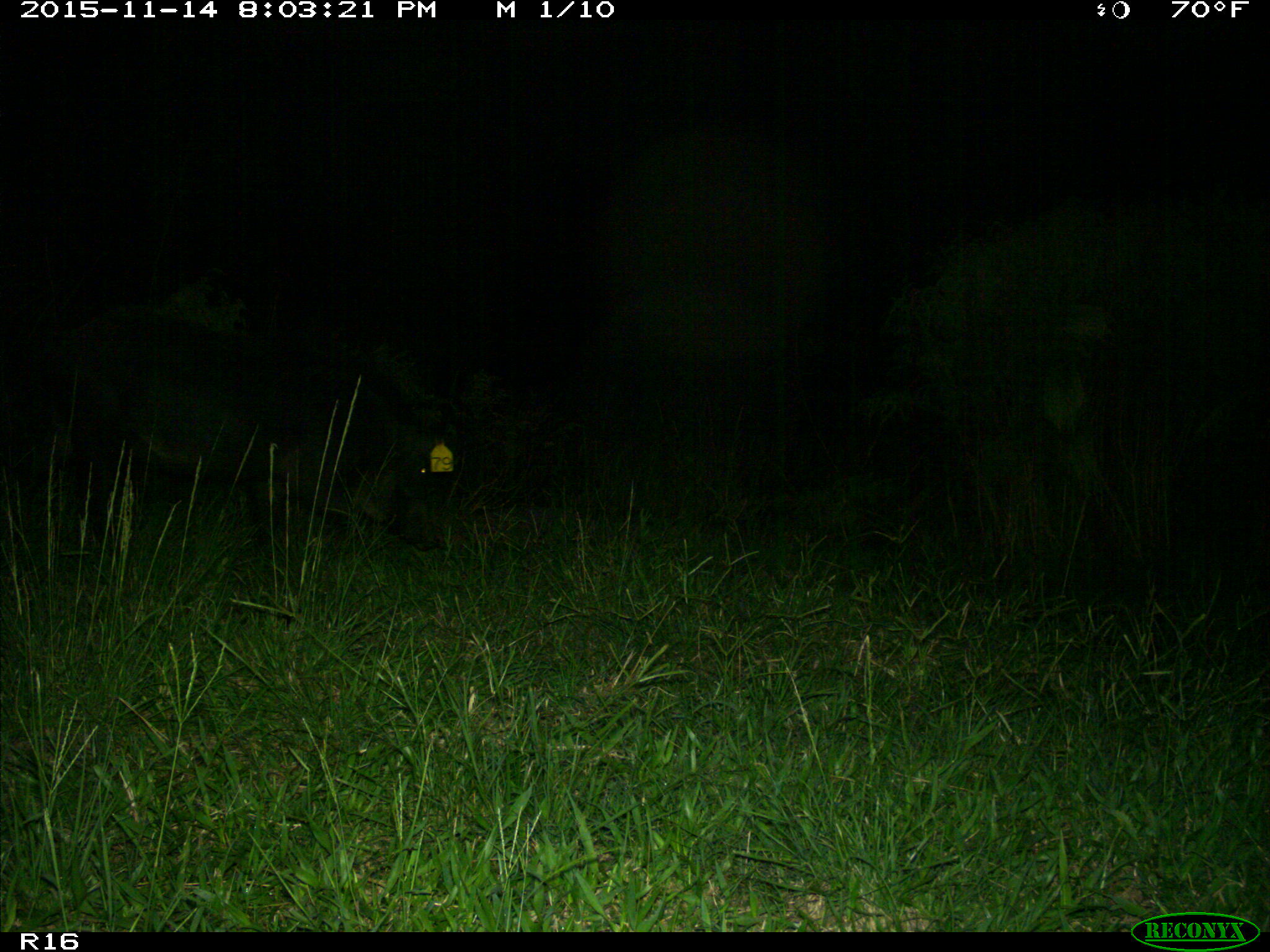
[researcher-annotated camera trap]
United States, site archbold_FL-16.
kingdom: Animalia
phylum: Chordata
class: Mammalia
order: Artiodactyla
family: Suidae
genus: Sus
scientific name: Sus scrofa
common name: wild boar